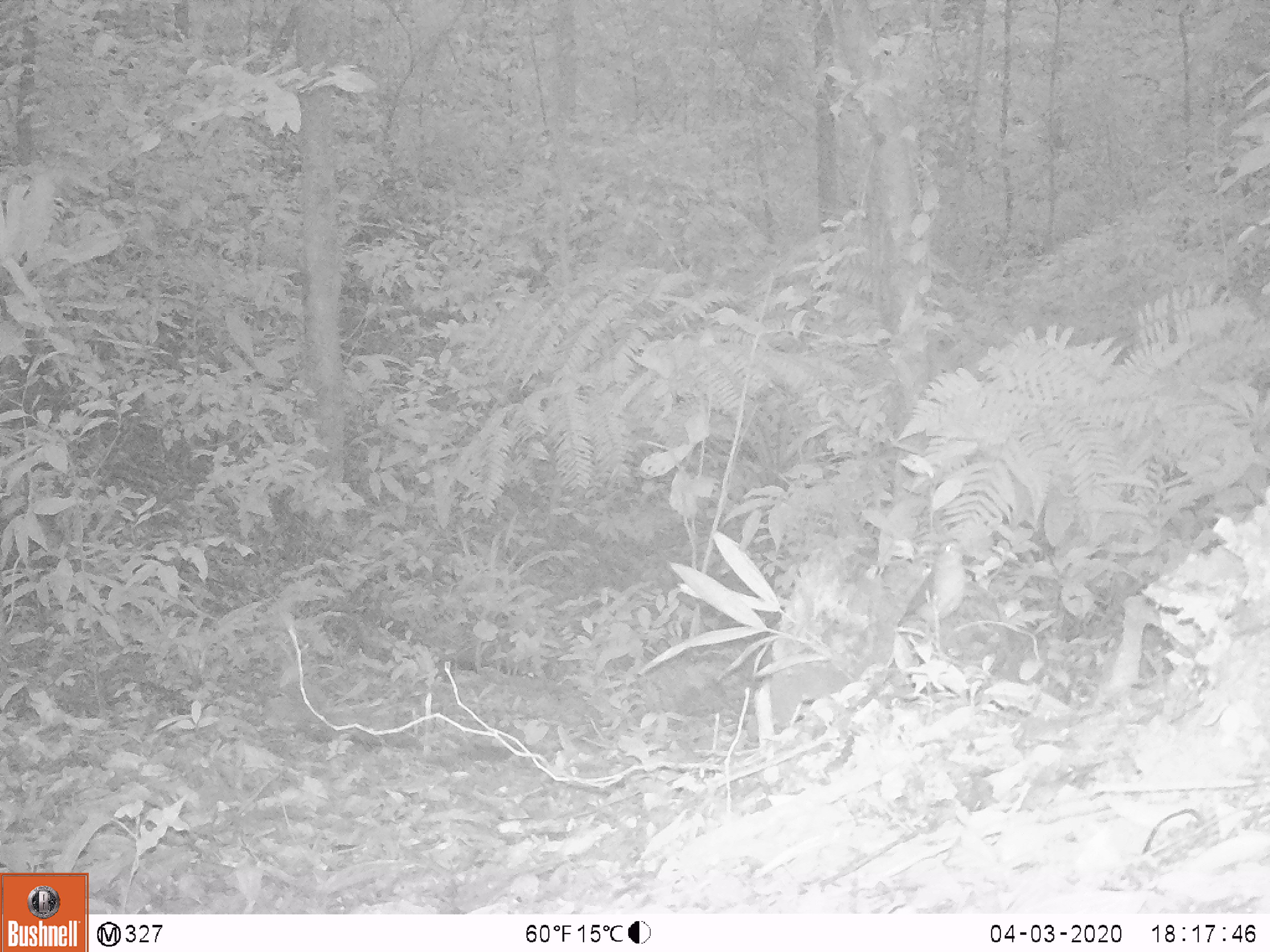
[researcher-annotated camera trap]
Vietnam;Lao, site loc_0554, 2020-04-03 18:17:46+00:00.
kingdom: Animalia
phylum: Chordata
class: Aves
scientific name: Aves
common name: bird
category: unidentified bird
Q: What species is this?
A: Unidentified bird (bird) (Aves).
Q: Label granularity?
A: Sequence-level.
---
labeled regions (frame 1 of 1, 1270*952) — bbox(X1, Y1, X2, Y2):
unidentified bird: bbox(899, 540, 968, 628)